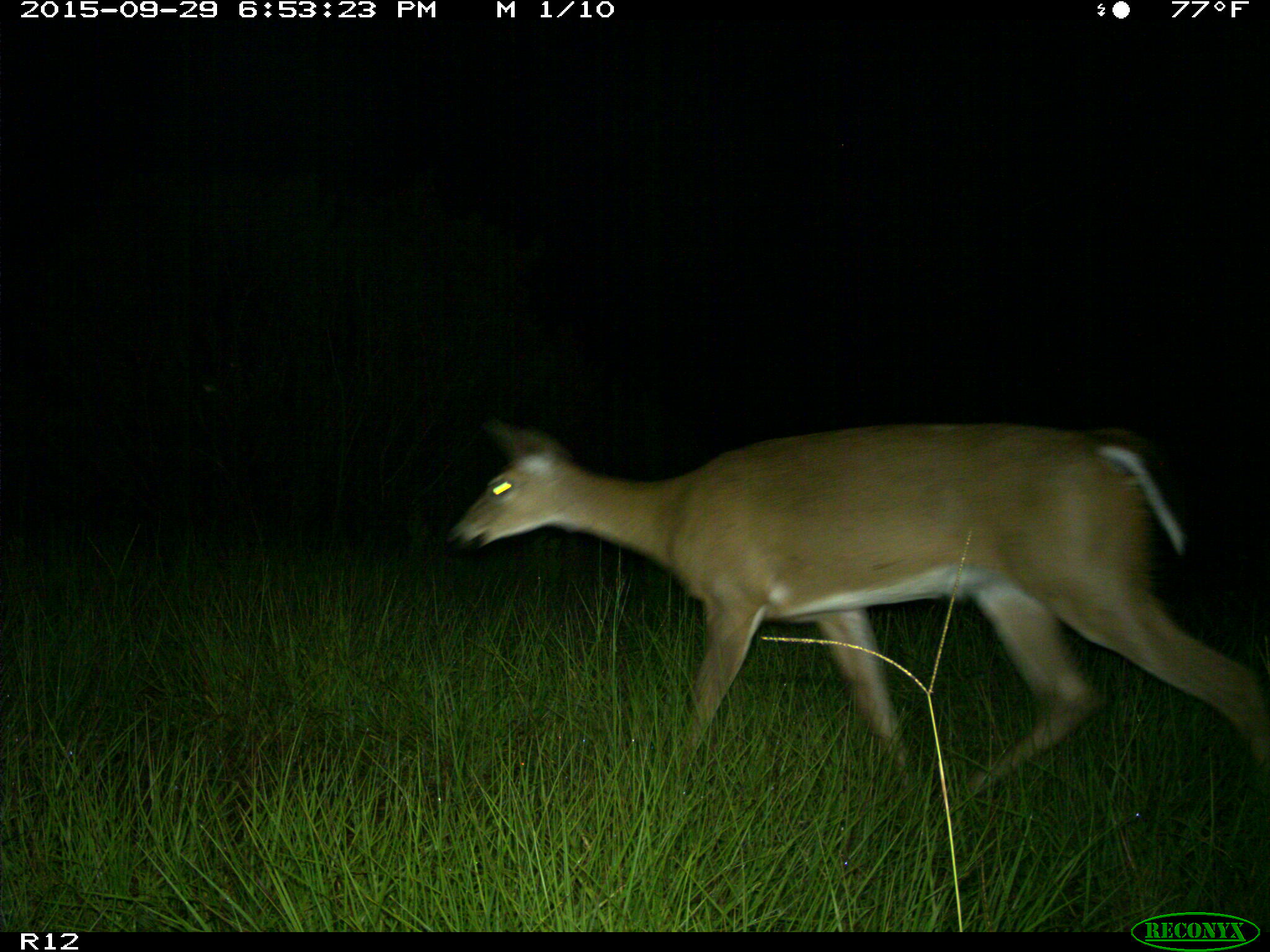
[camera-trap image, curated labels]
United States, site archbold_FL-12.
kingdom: Animalia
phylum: Chordata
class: Mammalia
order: Artiodactyla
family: Cervidae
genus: Odocoileus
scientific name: Odocoileus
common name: deer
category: unidentified deer